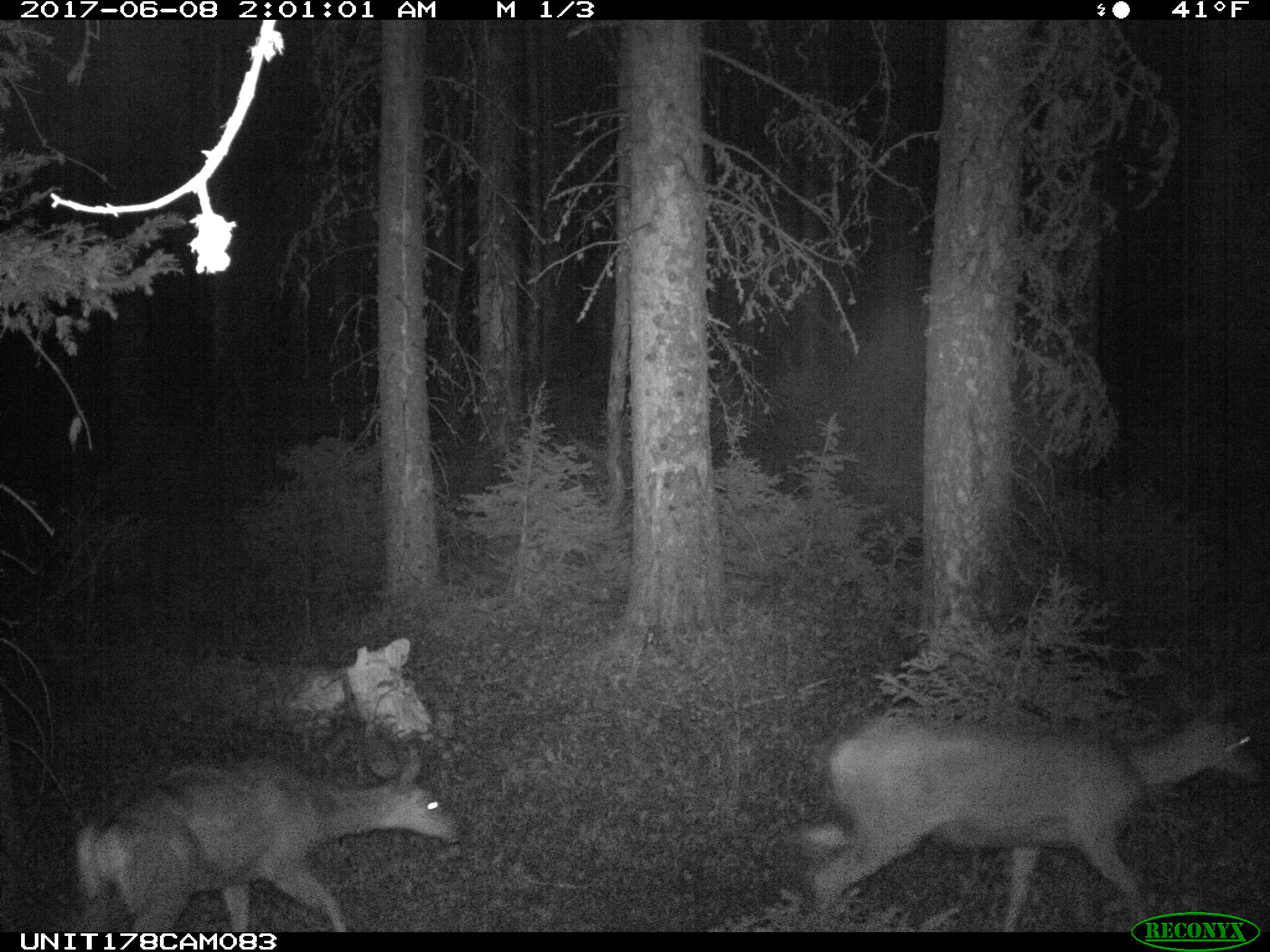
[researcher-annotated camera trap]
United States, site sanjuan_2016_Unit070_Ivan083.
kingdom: Animalia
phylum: Chordata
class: Mammalia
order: Artiodactyla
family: Cervidae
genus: Odocoileus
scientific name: Odocoileus hemionus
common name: mule deer